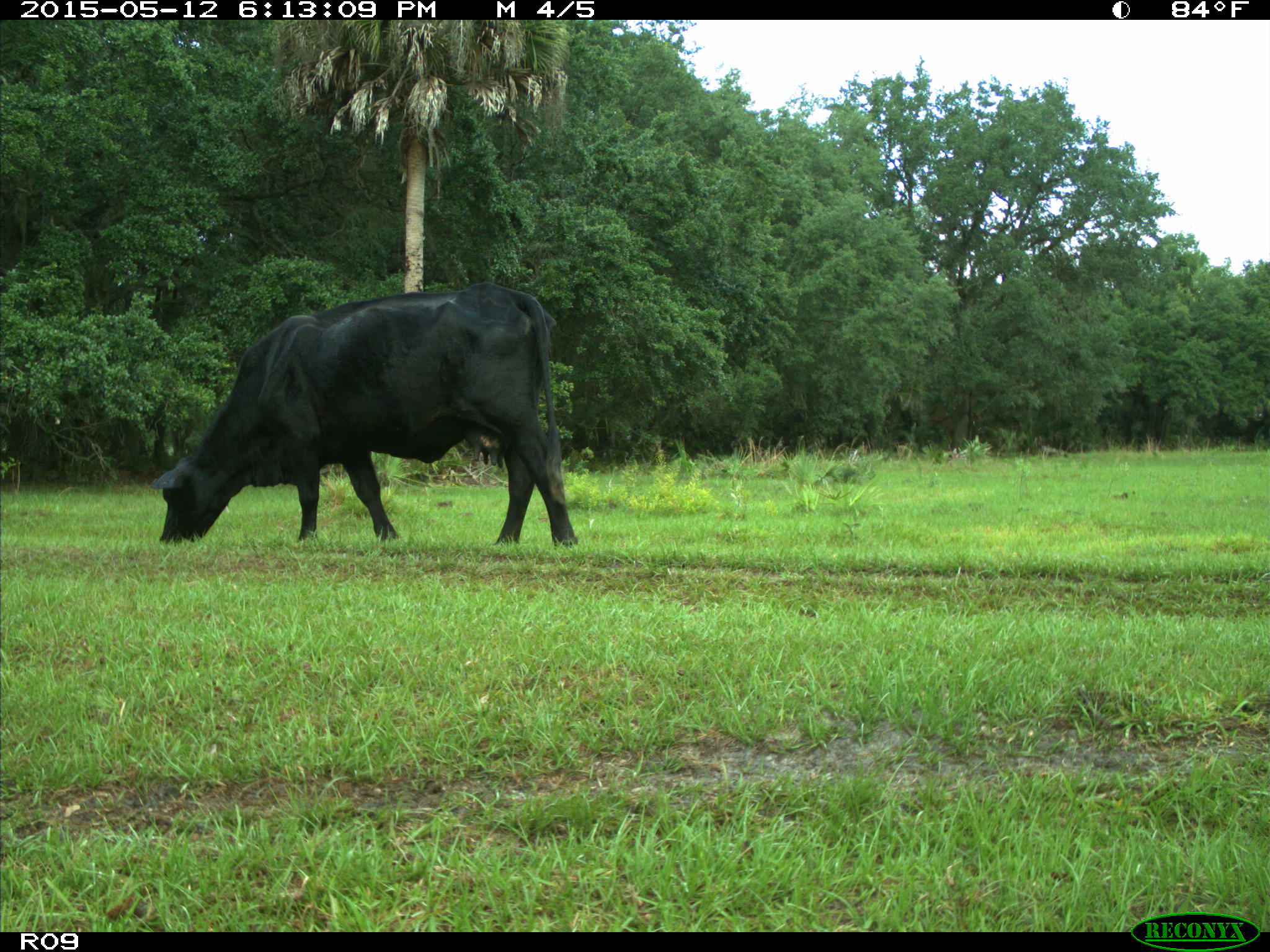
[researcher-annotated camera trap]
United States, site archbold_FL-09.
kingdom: Animalia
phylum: Chordata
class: Mammalia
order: Artiodactyla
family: Bovidae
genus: Bos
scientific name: Bos taurus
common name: domestic cow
Bos taurus (domestic cow).